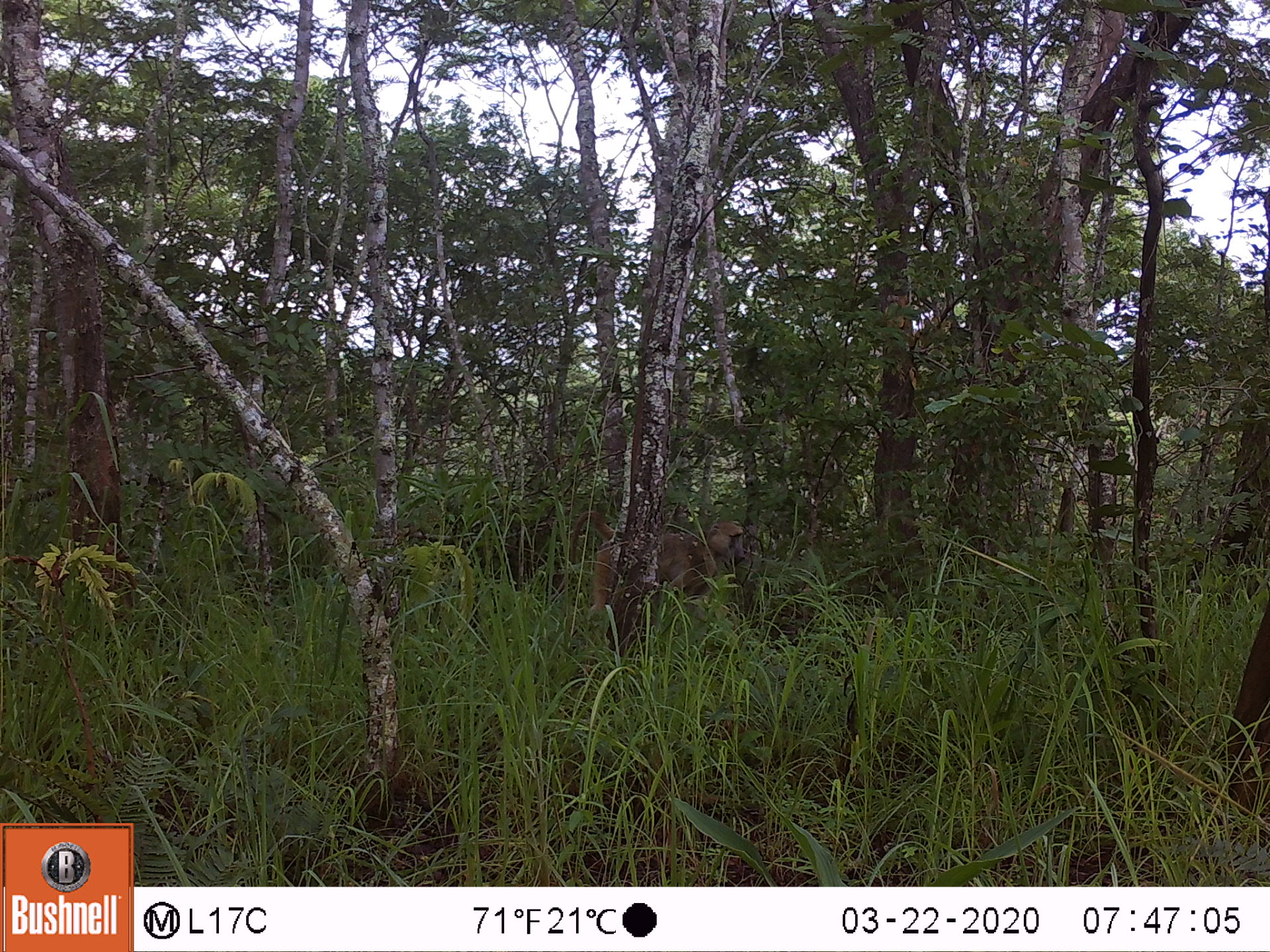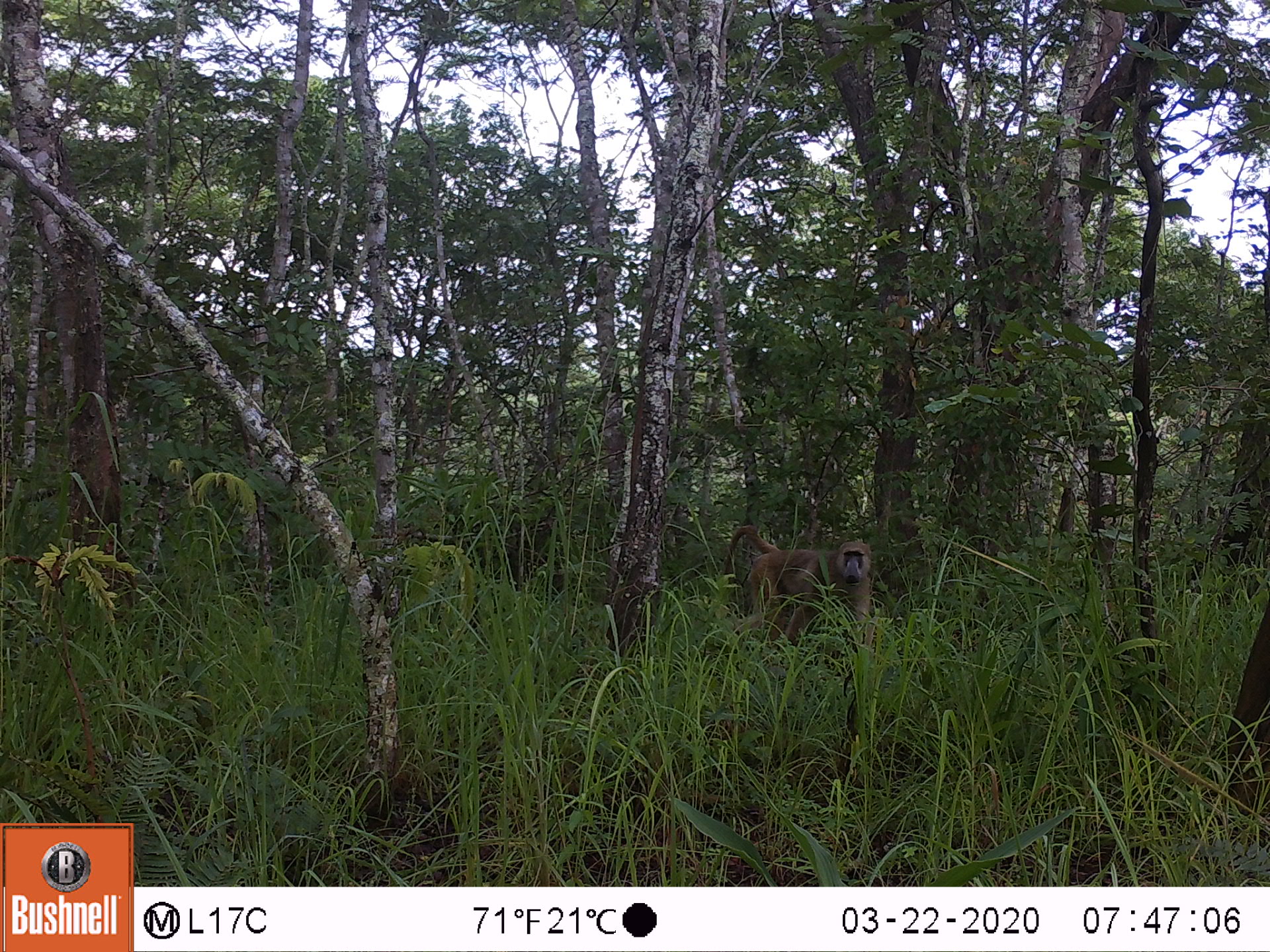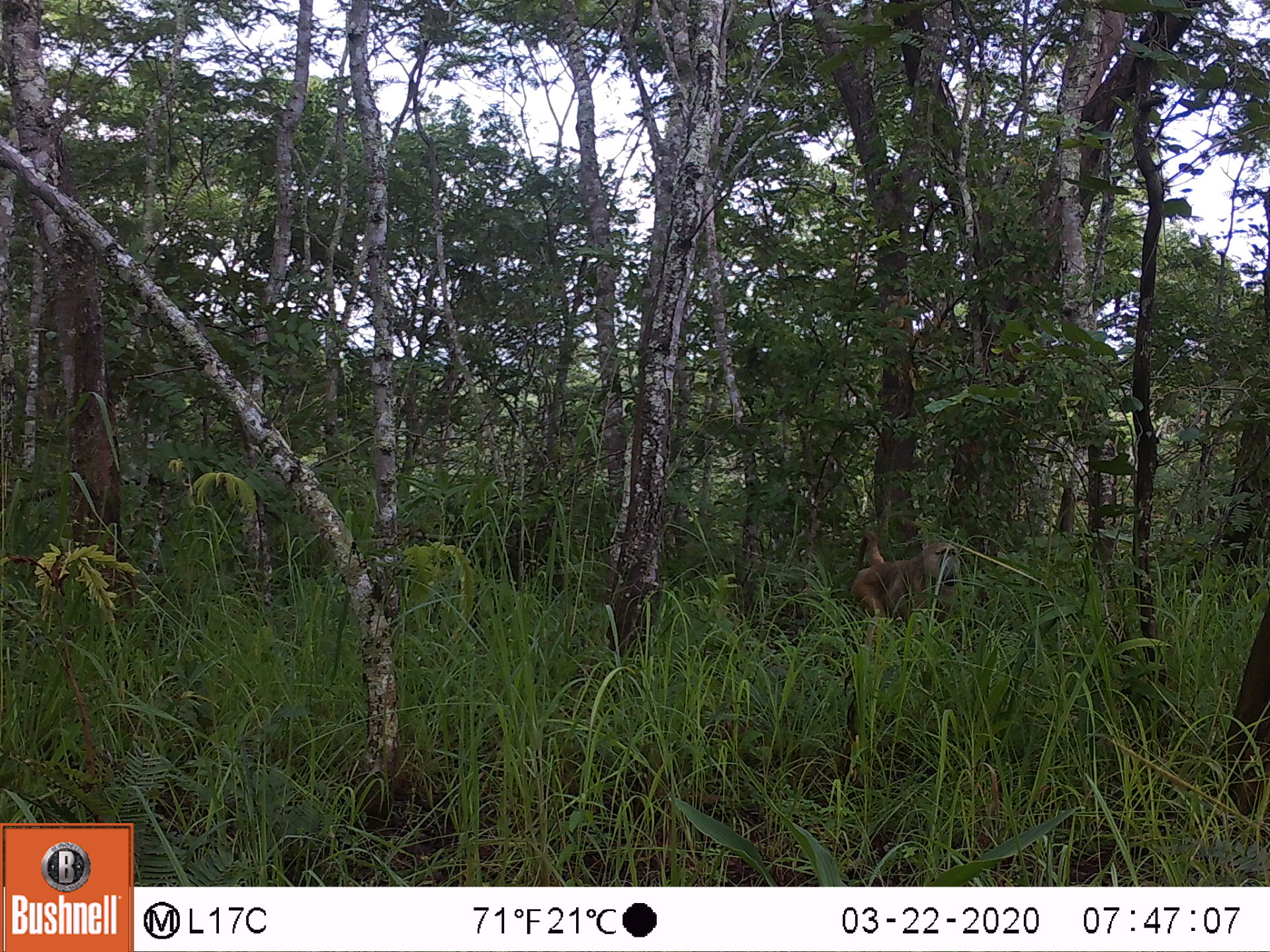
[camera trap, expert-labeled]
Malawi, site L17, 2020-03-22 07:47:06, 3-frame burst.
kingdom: Animalia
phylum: Chordata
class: Mammalia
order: Primates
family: Cercopithecidae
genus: Papio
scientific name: Papio cynocephalus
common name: yellow baboon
Yellow baboon (Papio cynocephalus), count 1.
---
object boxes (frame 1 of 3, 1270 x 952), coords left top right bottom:
yellow baboon: 567 506 750 645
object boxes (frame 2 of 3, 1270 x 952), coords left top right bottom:
yellow baboon: 716 522 877 650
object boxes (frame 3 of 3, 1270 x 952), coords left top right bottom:
yellow baboon: 848 528 962 650